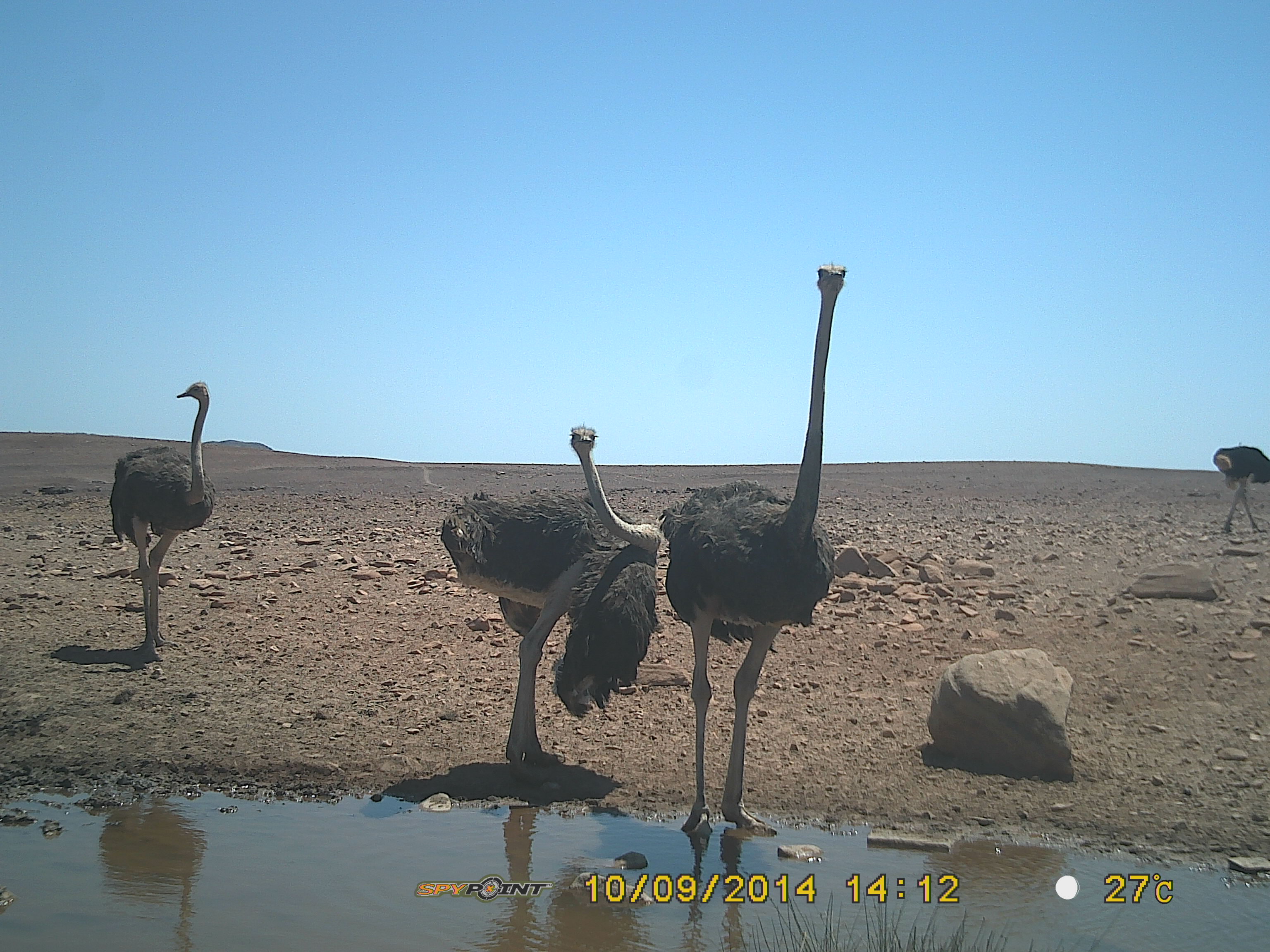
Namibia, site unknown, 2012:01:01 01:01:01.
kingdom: Animalia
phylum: Chordata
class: Aves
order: Struthioniformes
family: Struthionidae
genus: Struthio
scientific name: Struthio camelus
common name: common ostrich